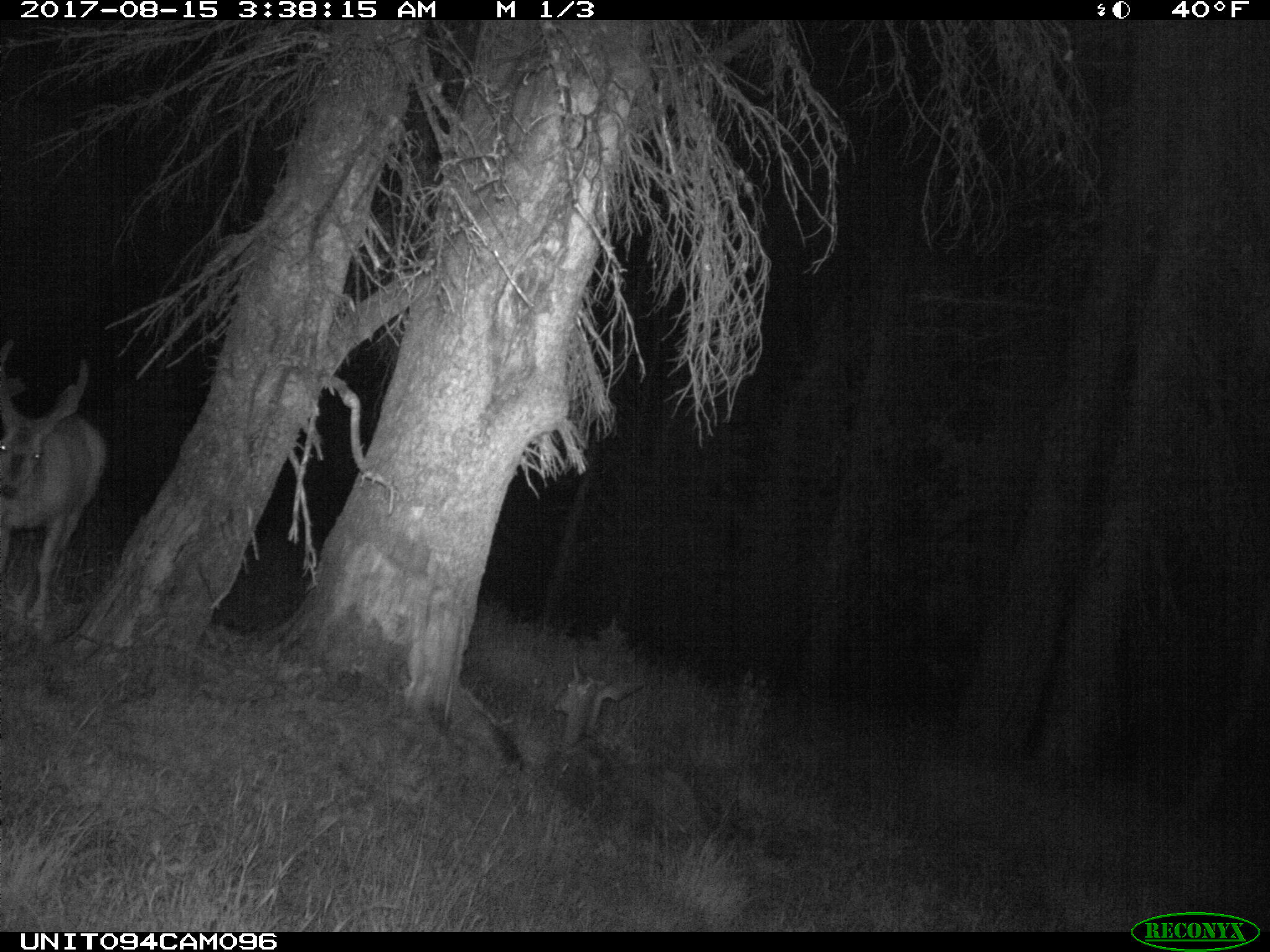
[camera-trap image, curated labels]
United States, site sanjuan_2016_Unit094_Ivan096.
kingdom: Animalia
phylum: Chordata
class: Mammalia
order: Artiodactyla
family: Cervidae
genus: Odocoileus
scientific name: Odocoileus hemionus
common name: mule deer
Odocoileus hemionus (mule deer).